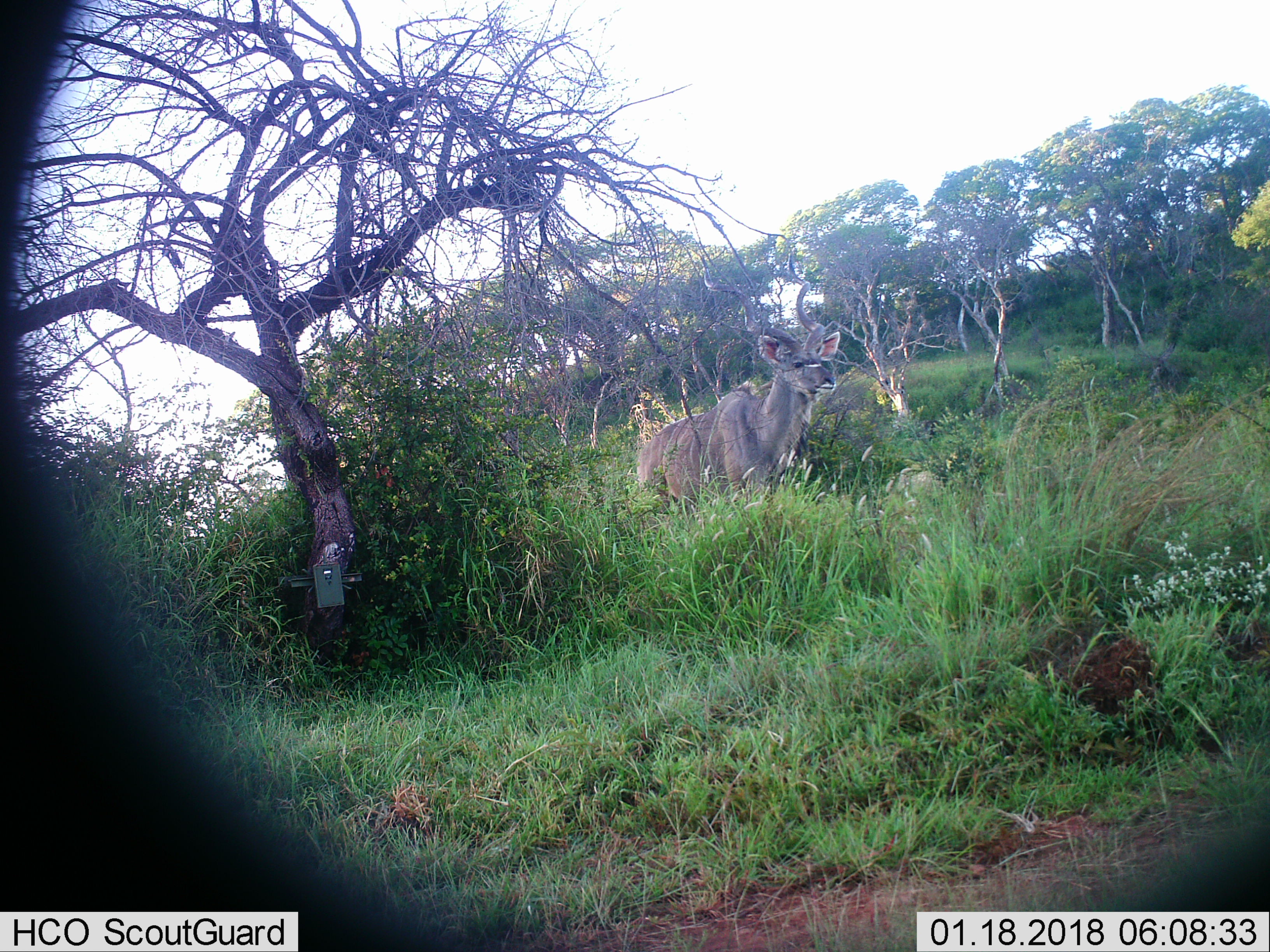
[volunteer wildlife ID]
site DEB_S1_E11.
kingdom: Animalia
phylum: Chordata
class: Mammalia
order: Artiodactyla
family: Bovidae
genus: Tragelaphus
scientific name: Tragelaphus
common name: kudu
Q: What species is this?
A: Kudu (Tragelaphus).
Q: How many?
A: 1.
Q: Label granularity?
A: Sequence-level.